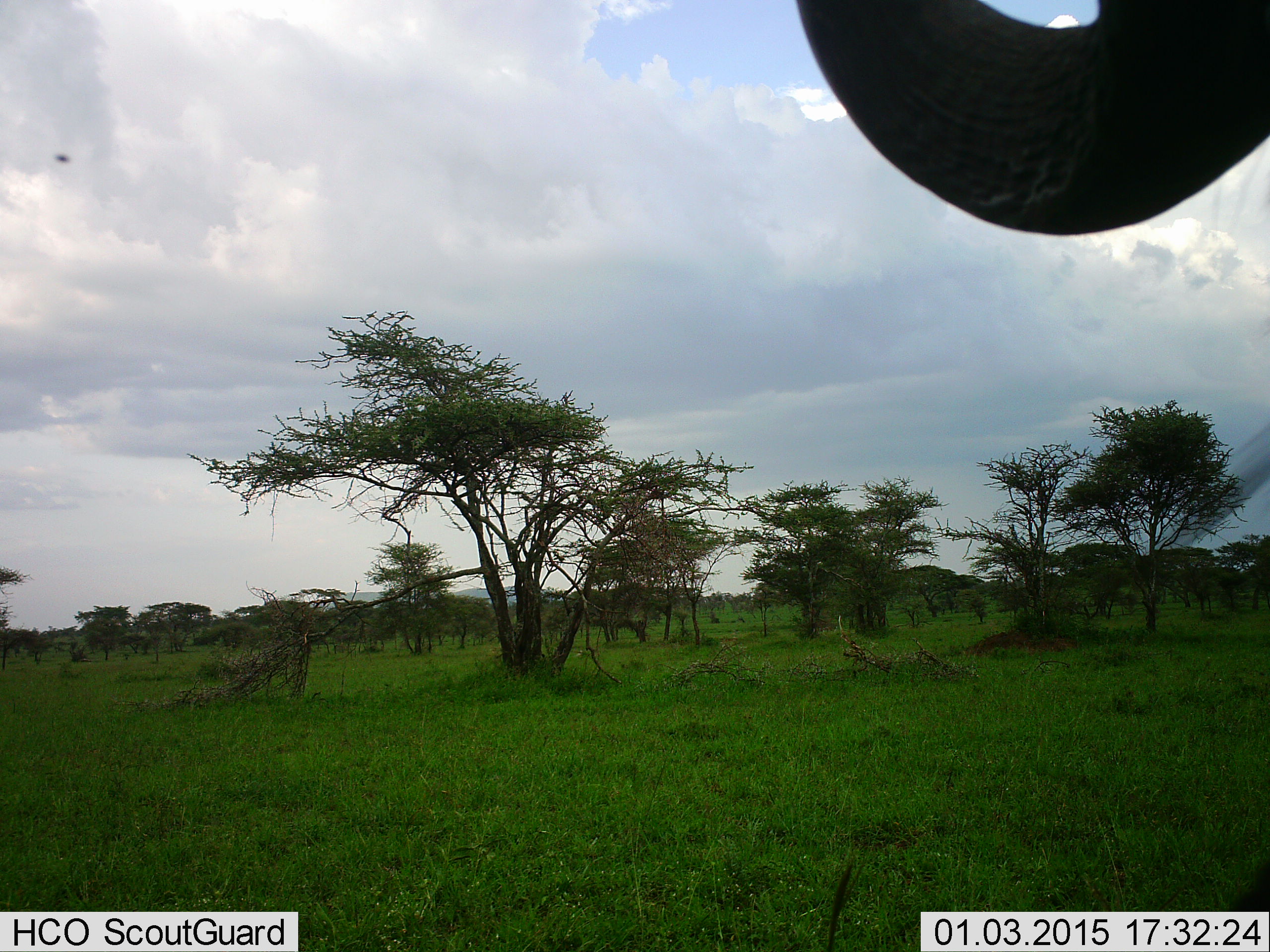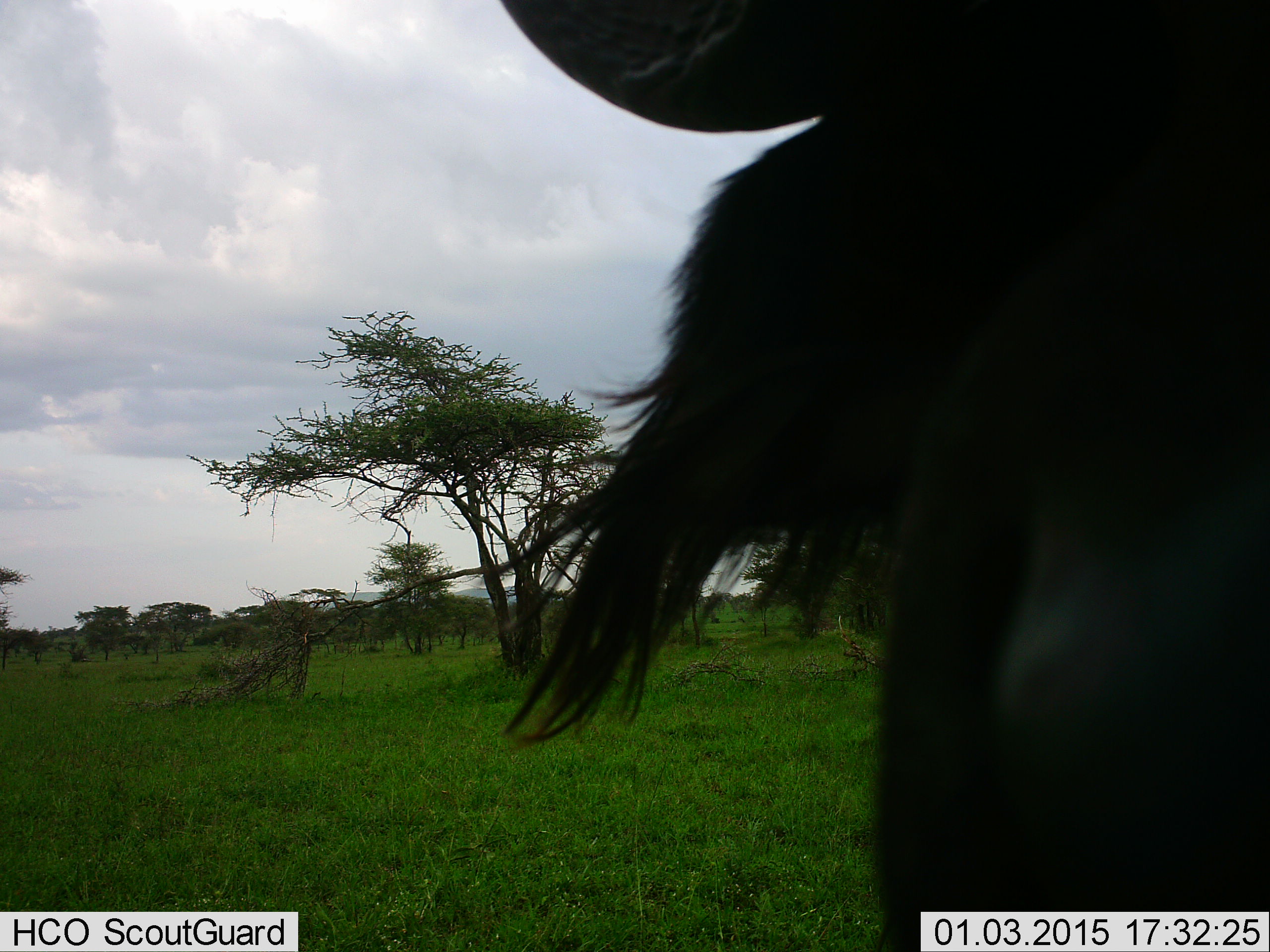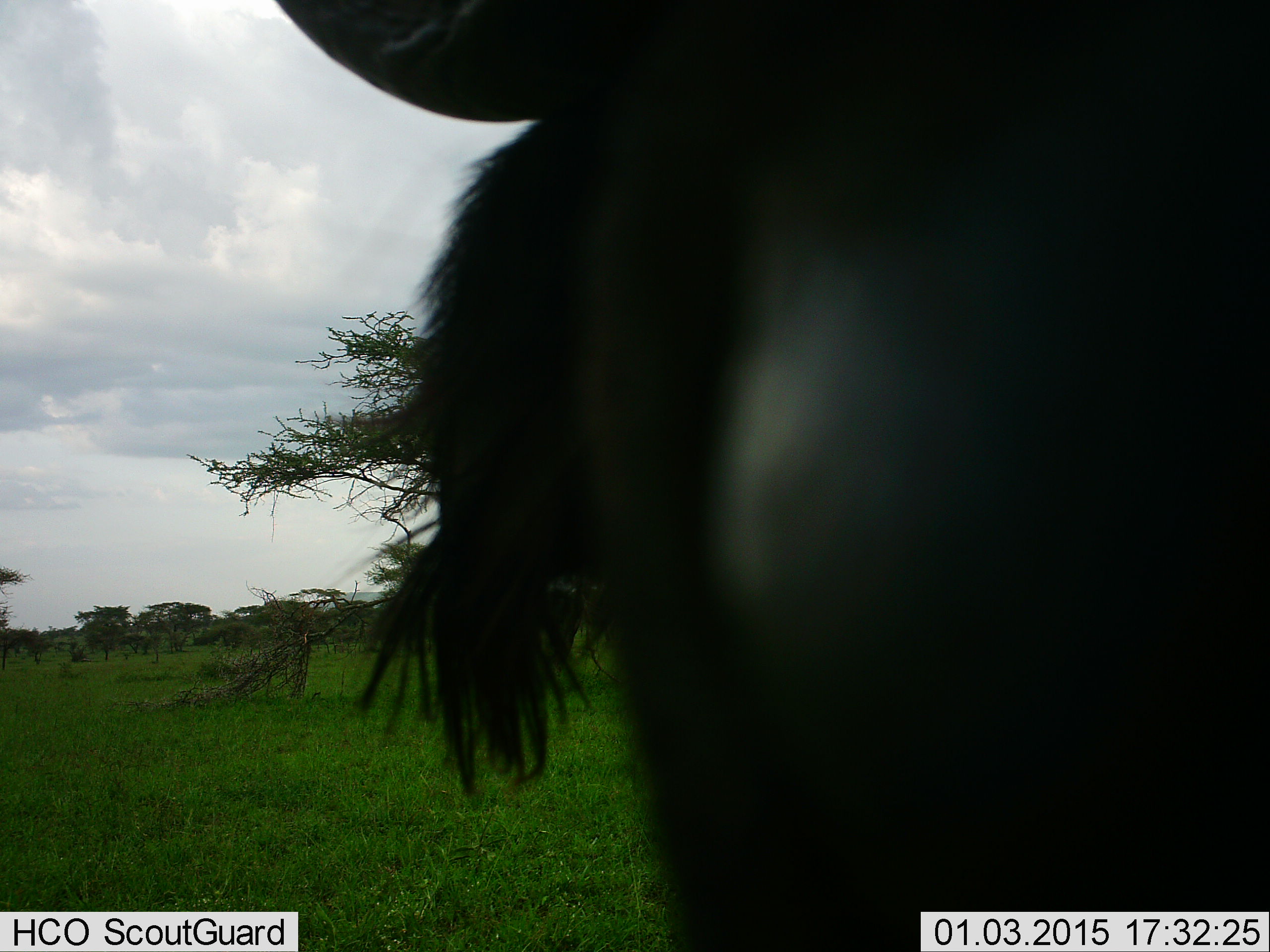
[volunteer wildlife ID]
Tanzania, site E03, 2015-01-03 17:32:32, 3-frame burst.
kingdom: Animalia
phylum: Chordata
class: Mammalia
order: Artiodactyla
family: Bovidae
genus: Connochaetes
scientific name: Connochaetes taurinus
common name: blue wildebeest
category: wildebeest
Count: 1.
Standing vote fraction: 55%.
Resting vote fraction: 9%.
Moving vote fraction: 36%.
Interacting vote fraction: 9%.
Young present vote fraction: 0%.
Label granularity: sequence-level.